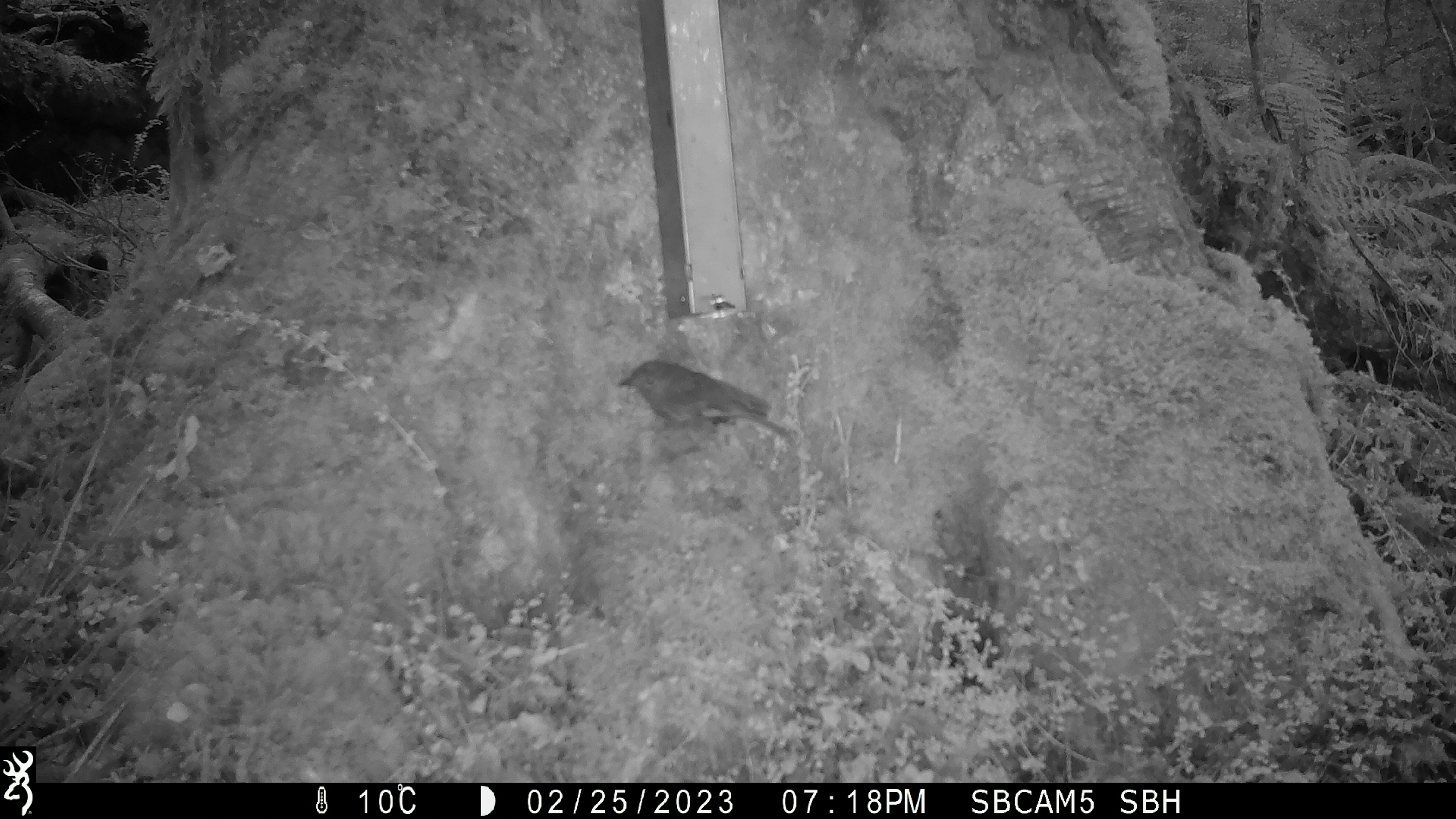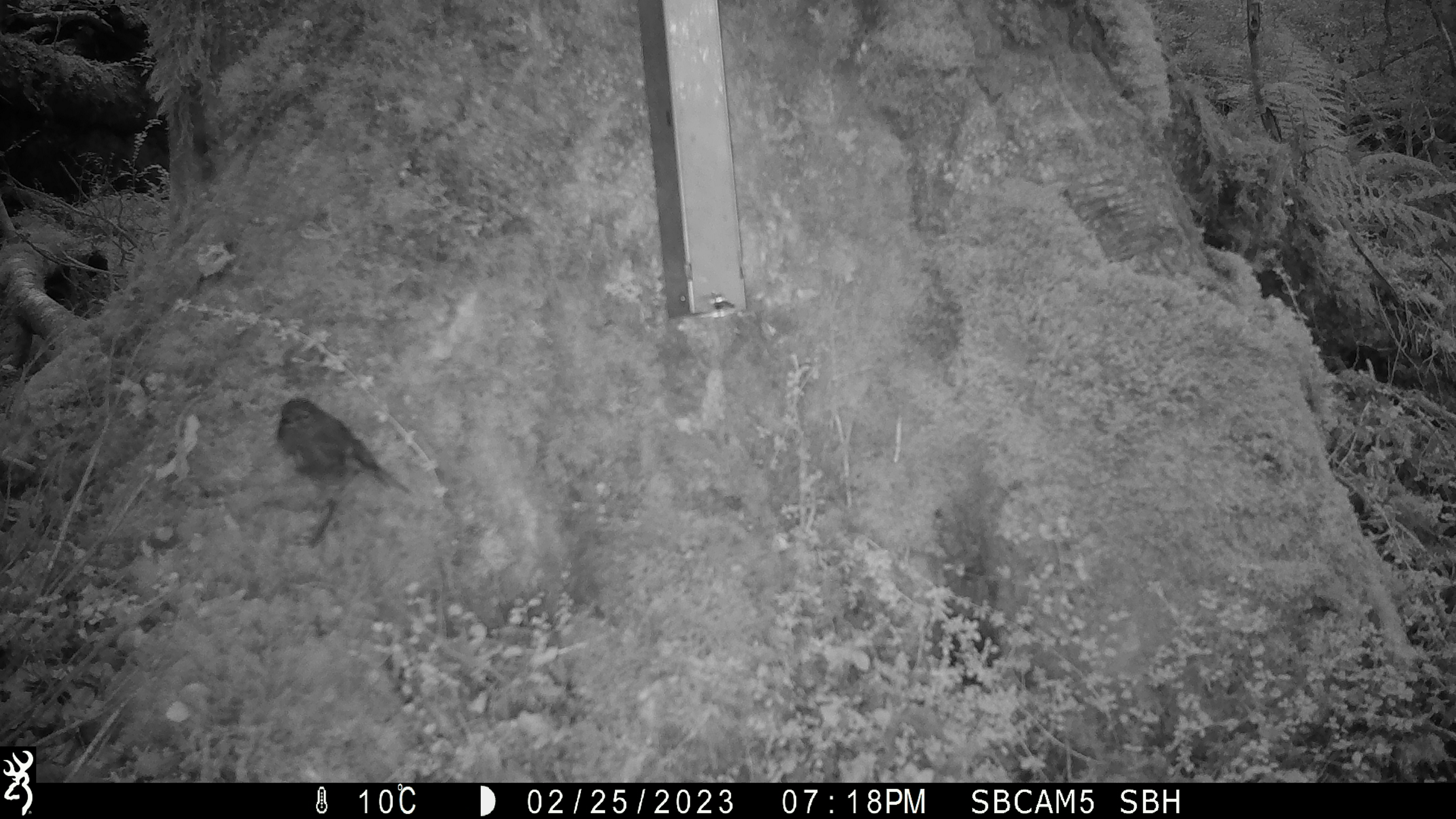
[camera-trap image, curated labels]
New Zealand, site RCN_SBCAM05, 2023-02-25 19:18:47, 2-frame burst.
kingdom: Animalia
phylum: Chordata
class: Aves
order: Passeriformes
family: Petroicidae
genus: Petroica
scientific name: Petroica australis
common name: new zealand robin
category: robin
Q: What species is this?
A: Robin (new zealand robin) (Petroica australis).